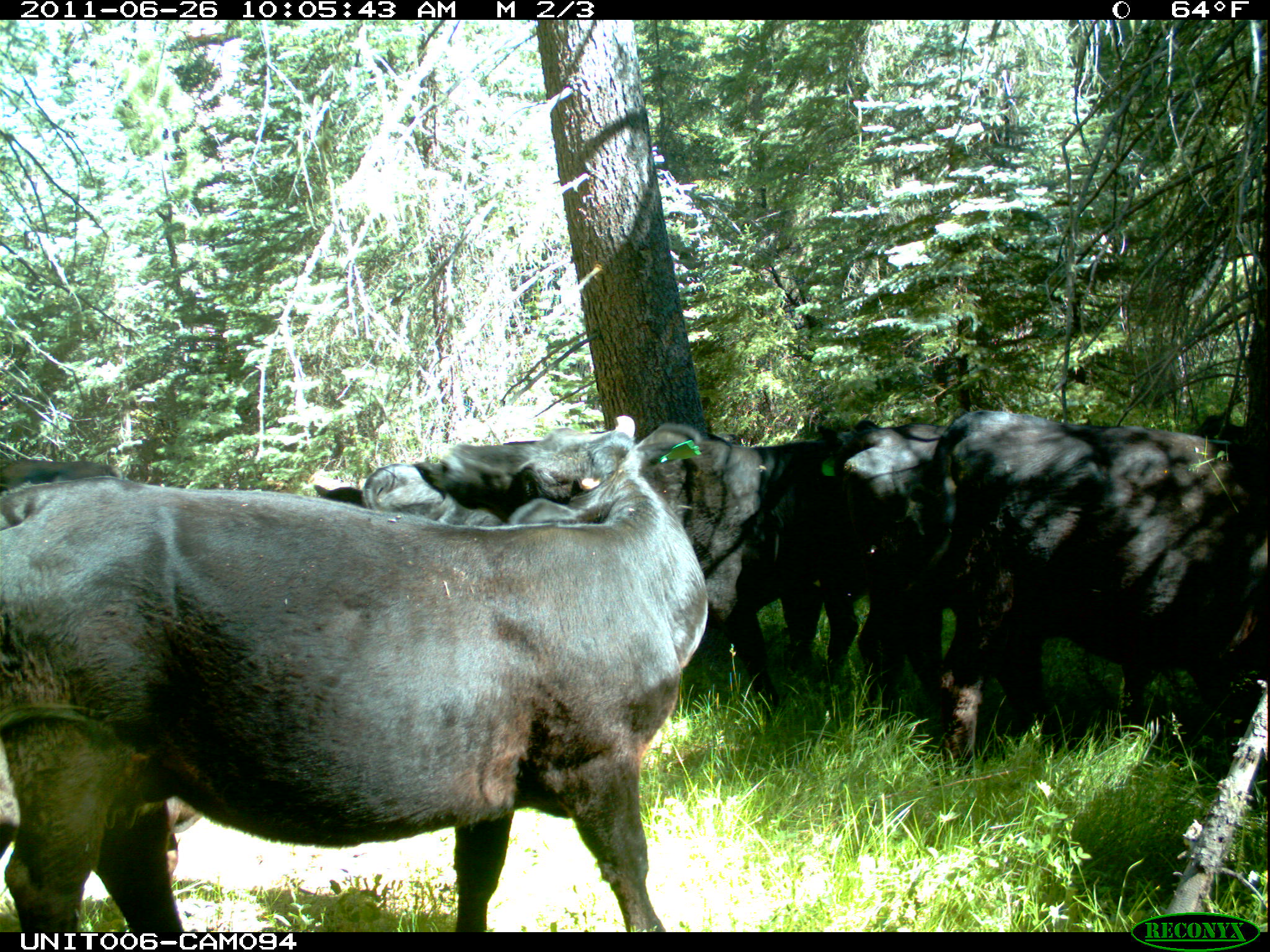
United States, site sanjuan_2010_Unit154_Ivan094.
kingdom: Animalia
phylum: Chordata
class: Mammalia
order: Artiodactyla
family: Bovidae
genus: Bos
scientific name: Bos taurus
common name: domestic cow